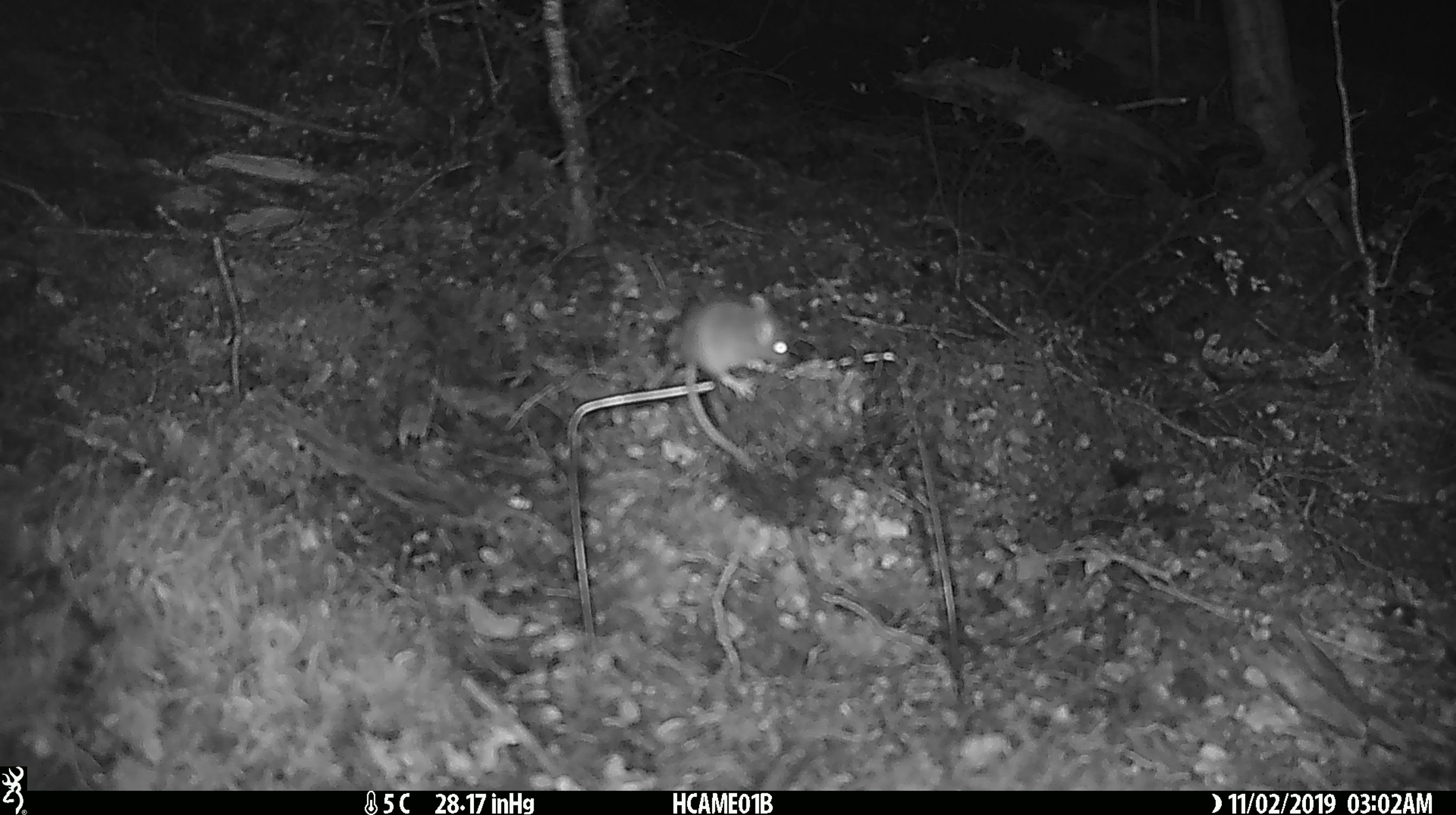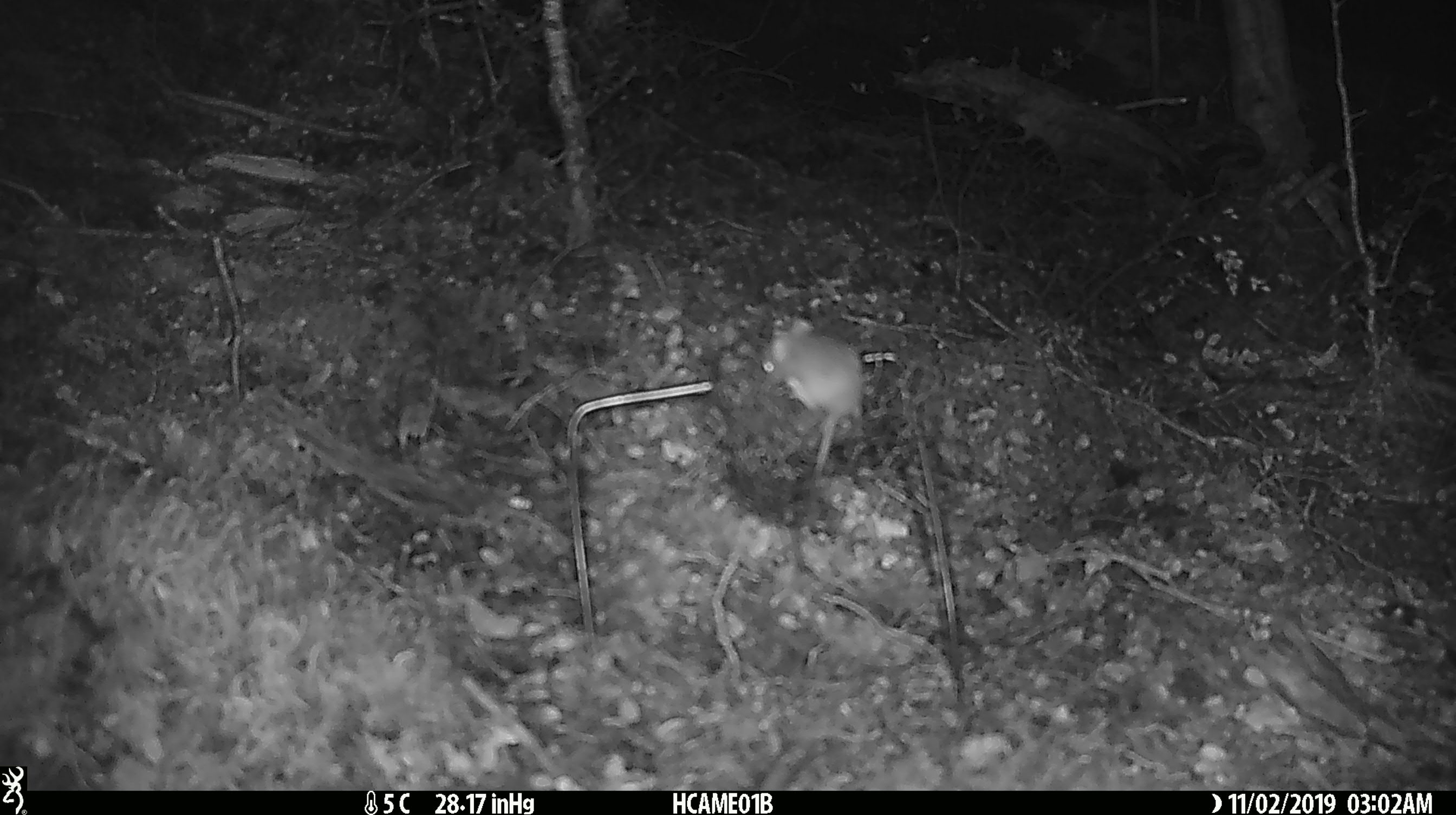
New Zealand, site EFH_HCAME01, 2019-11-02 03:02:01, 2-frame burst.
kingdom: Animalia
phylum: Chordata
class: Mammalia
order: Rodentia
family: Muridae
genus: Mus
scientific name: Mus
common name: mouse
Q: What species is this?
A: Mouse (Mus).